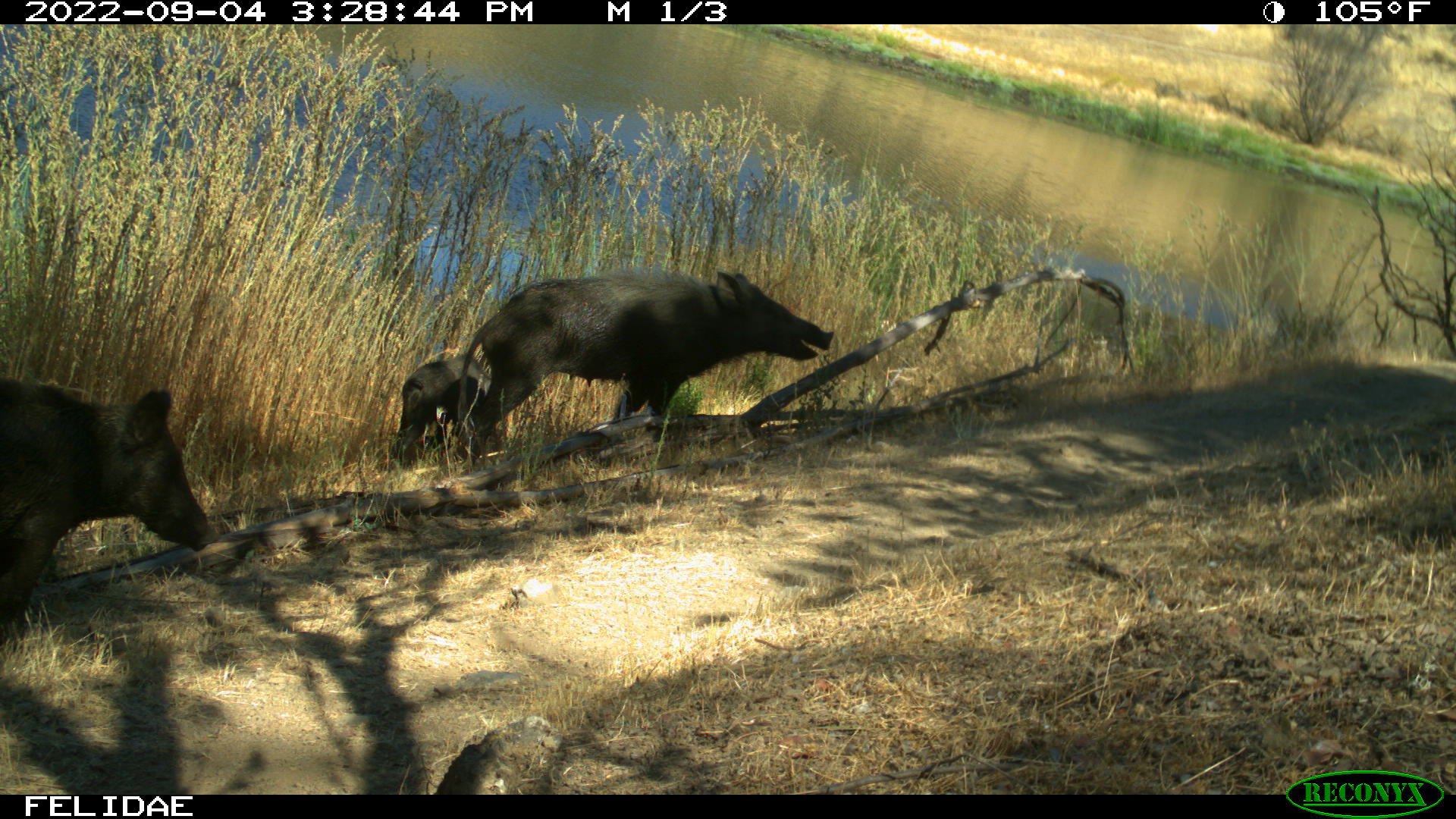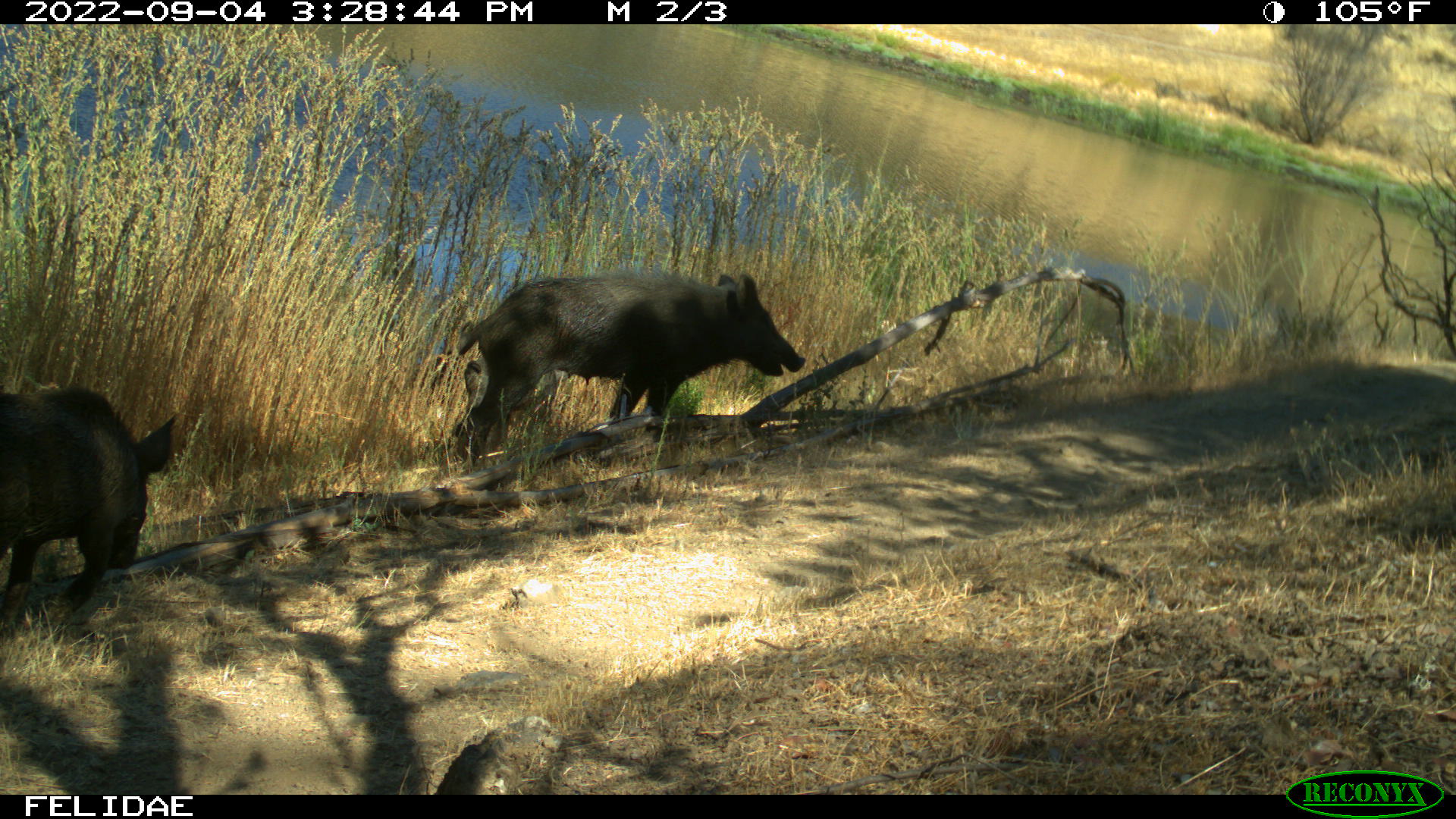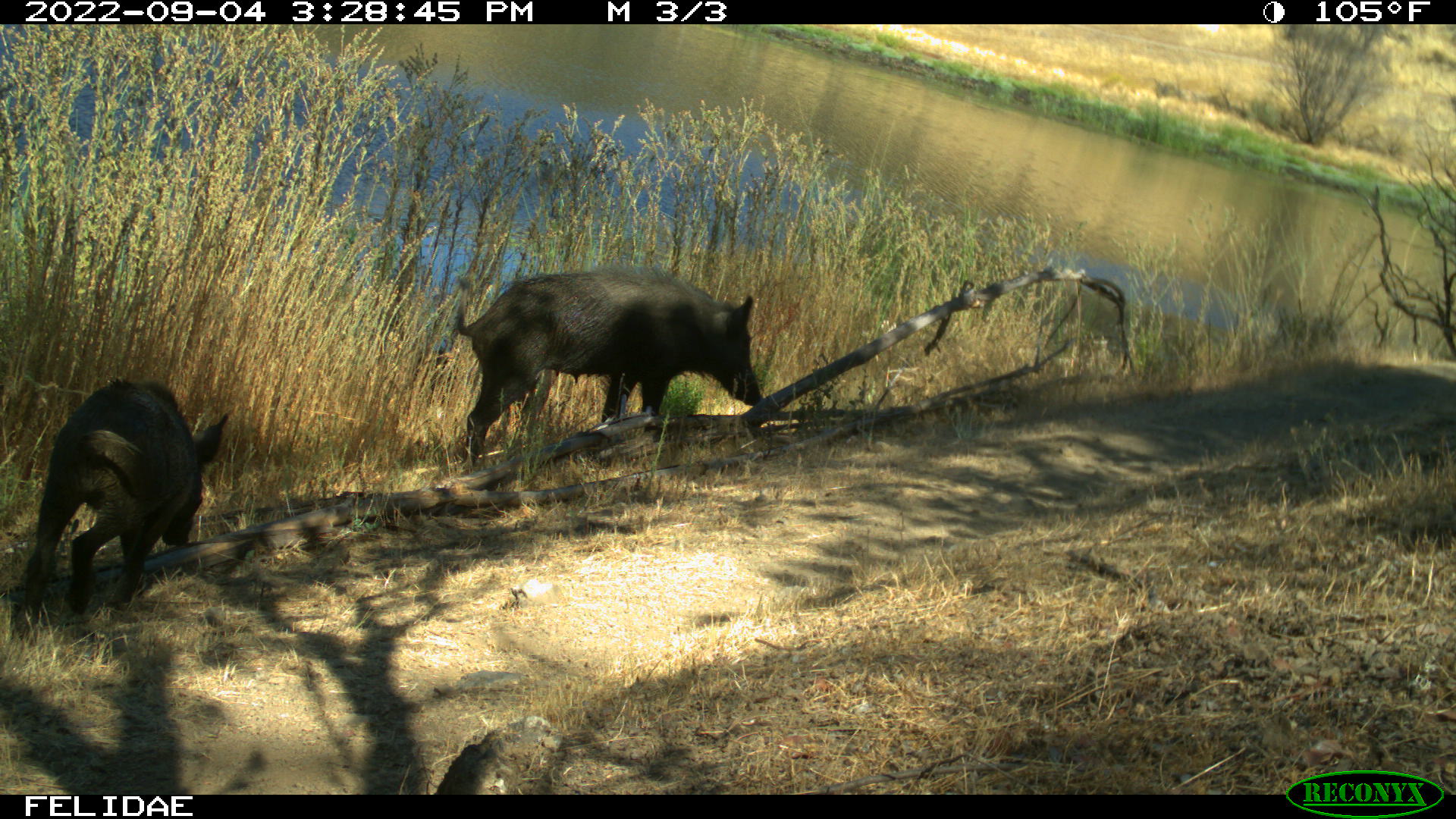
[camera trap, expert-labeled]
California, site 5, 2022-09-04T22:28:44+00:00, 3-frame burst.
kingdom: Animalia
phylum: Chordata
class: Mammalia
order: Artiodactyla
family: Suidae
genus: Sus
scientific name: Sus scrofa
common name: wild boar